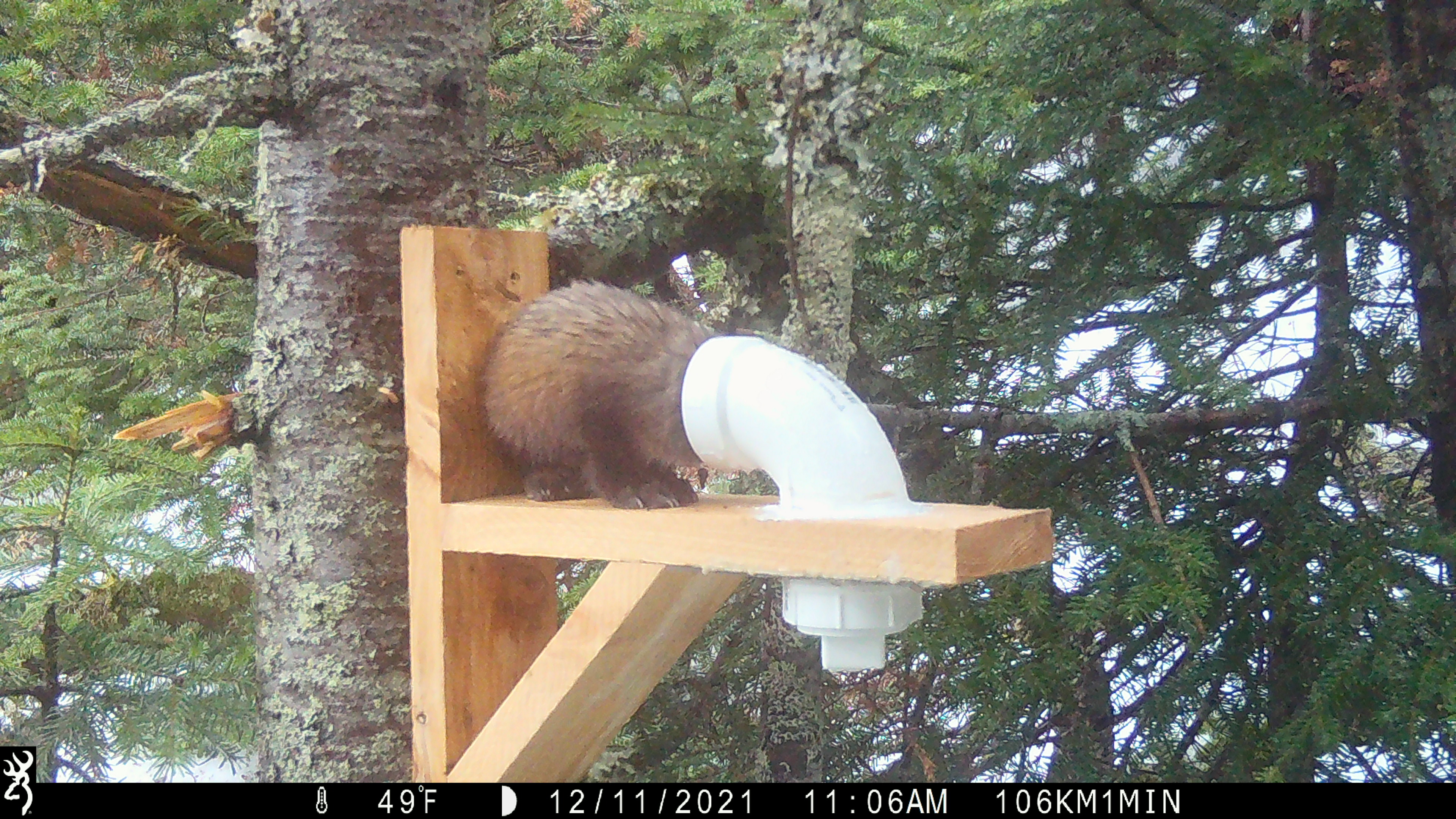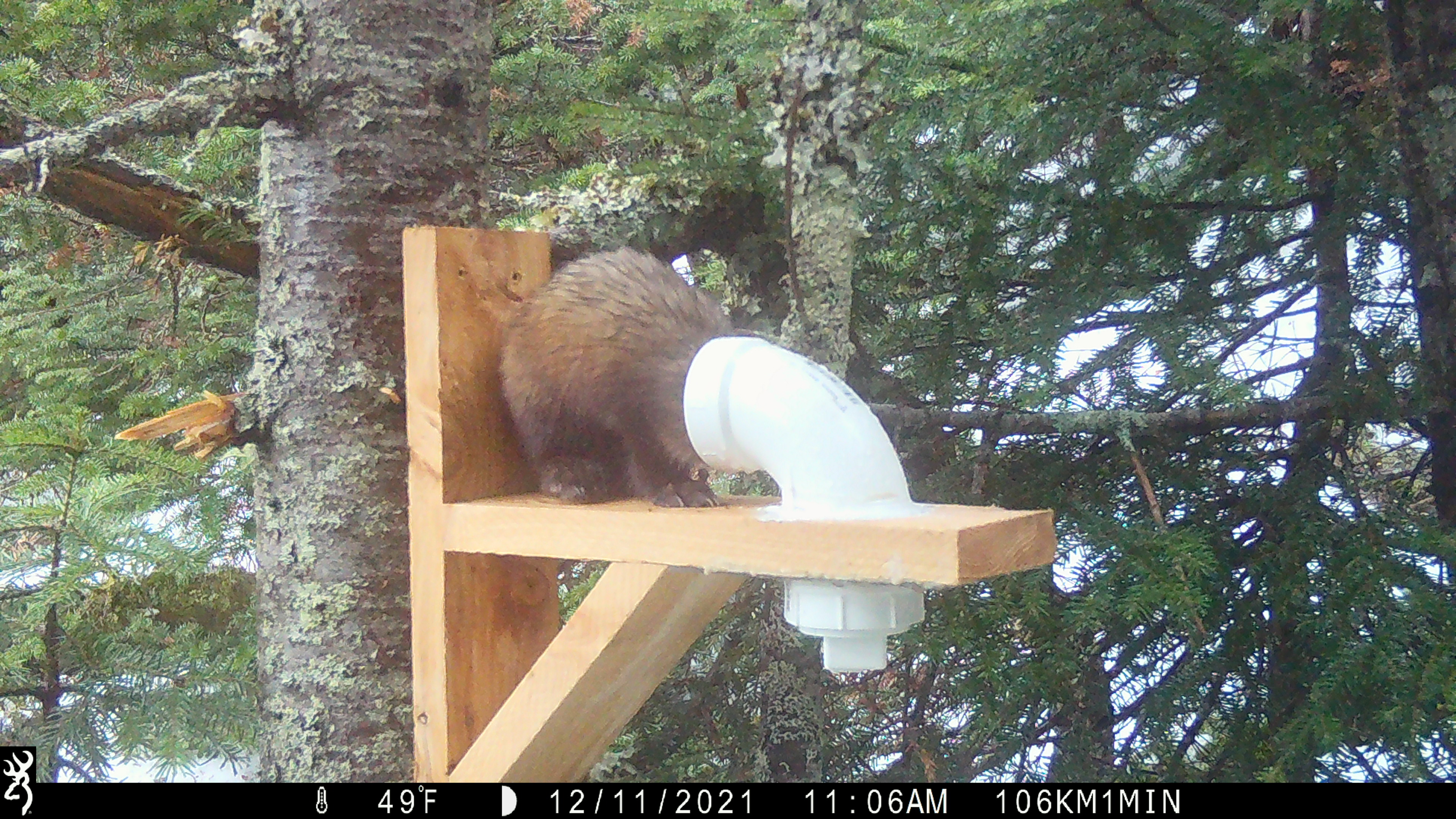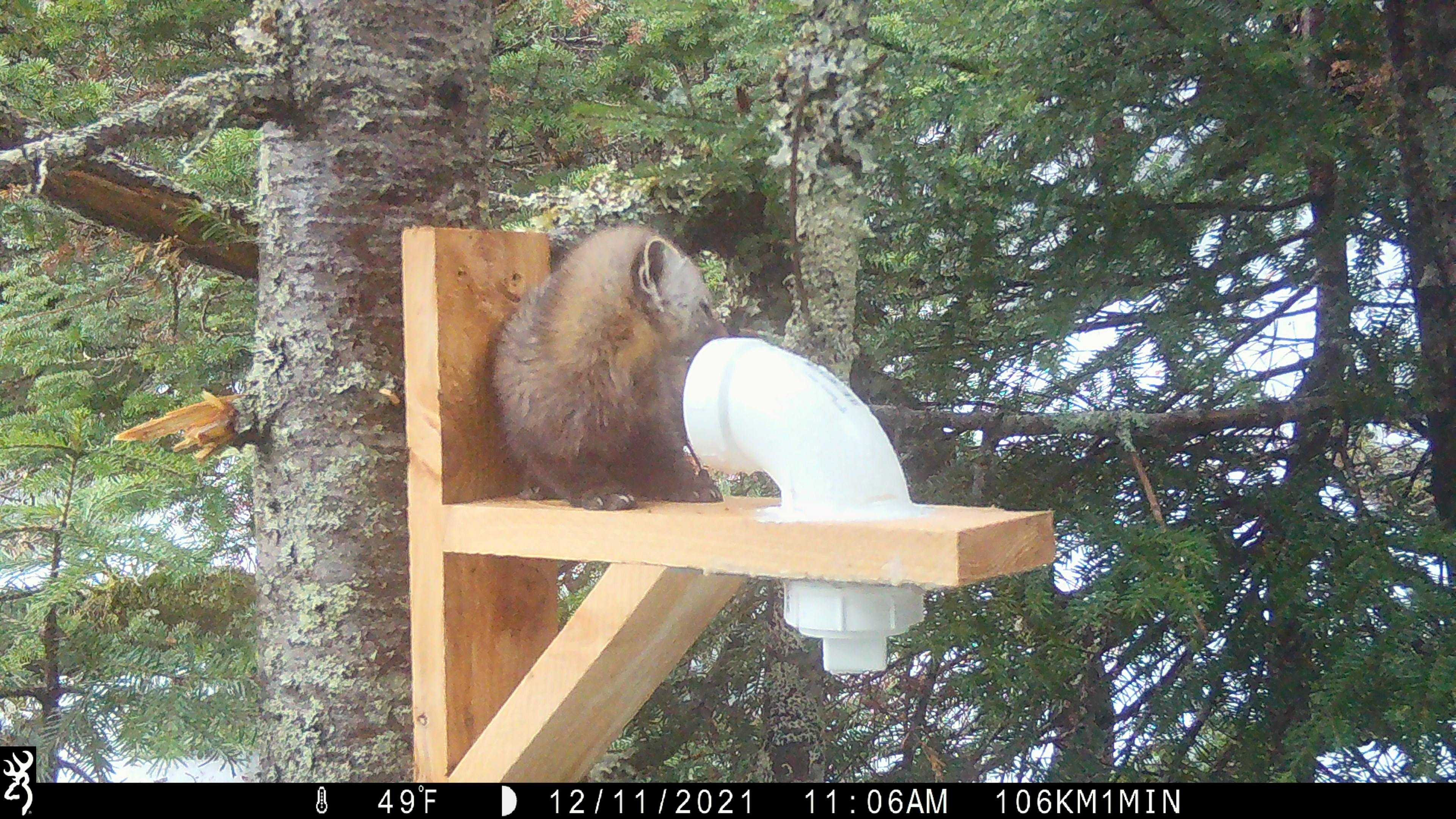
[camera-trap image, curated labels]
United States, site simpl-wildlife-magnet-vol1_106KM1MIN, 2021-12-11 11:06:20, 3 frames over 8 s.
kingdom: Animalia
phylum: Chordata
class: Mammalia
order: Carnivora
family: Mustelidae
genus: Martes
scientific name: Martes americana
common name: american marten